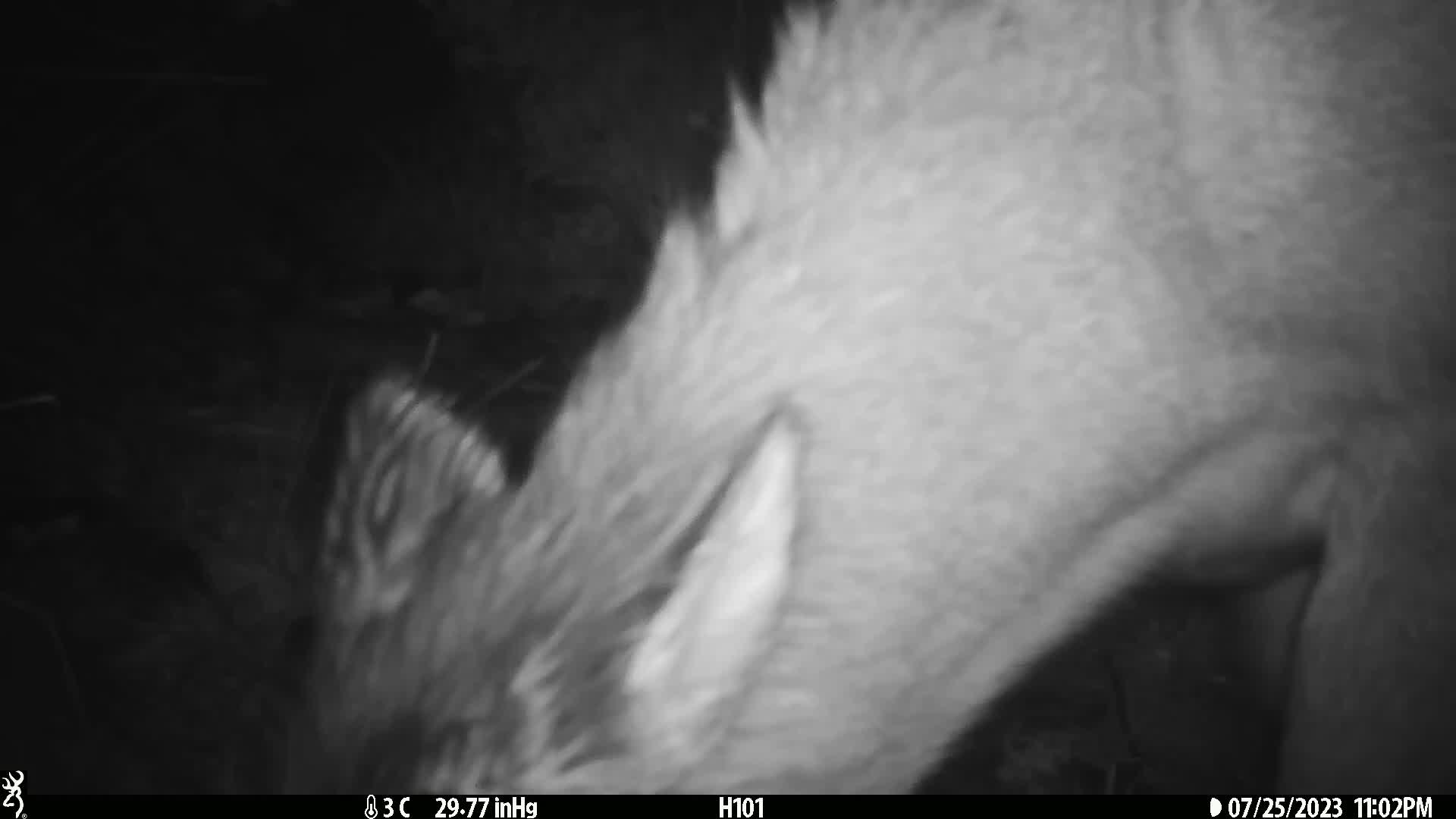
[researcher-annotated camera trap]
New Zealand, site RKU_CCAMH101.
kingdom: Animalia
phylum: Chordata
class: Mammalia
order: Artiodactyla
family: Cervidae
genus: Odocoileus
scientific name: Odocoileus virginianus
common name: white-tailed deer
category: white tailed deer